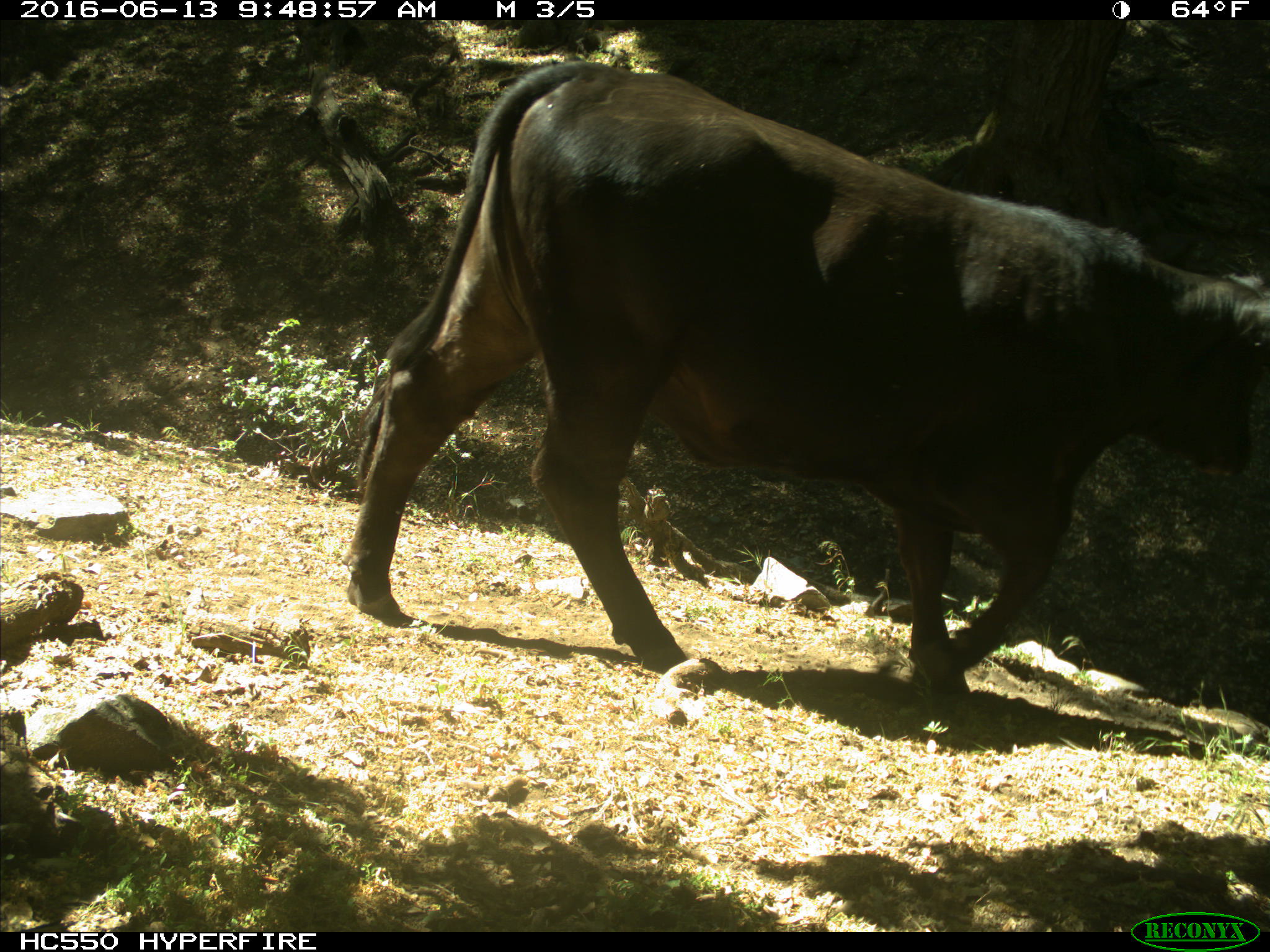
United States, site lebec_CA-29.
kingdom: Animalia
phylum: Chordata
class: Mammalia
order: Artiodactyla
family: Bovidae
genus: Bos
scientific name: Bos taurus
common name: domestic cow